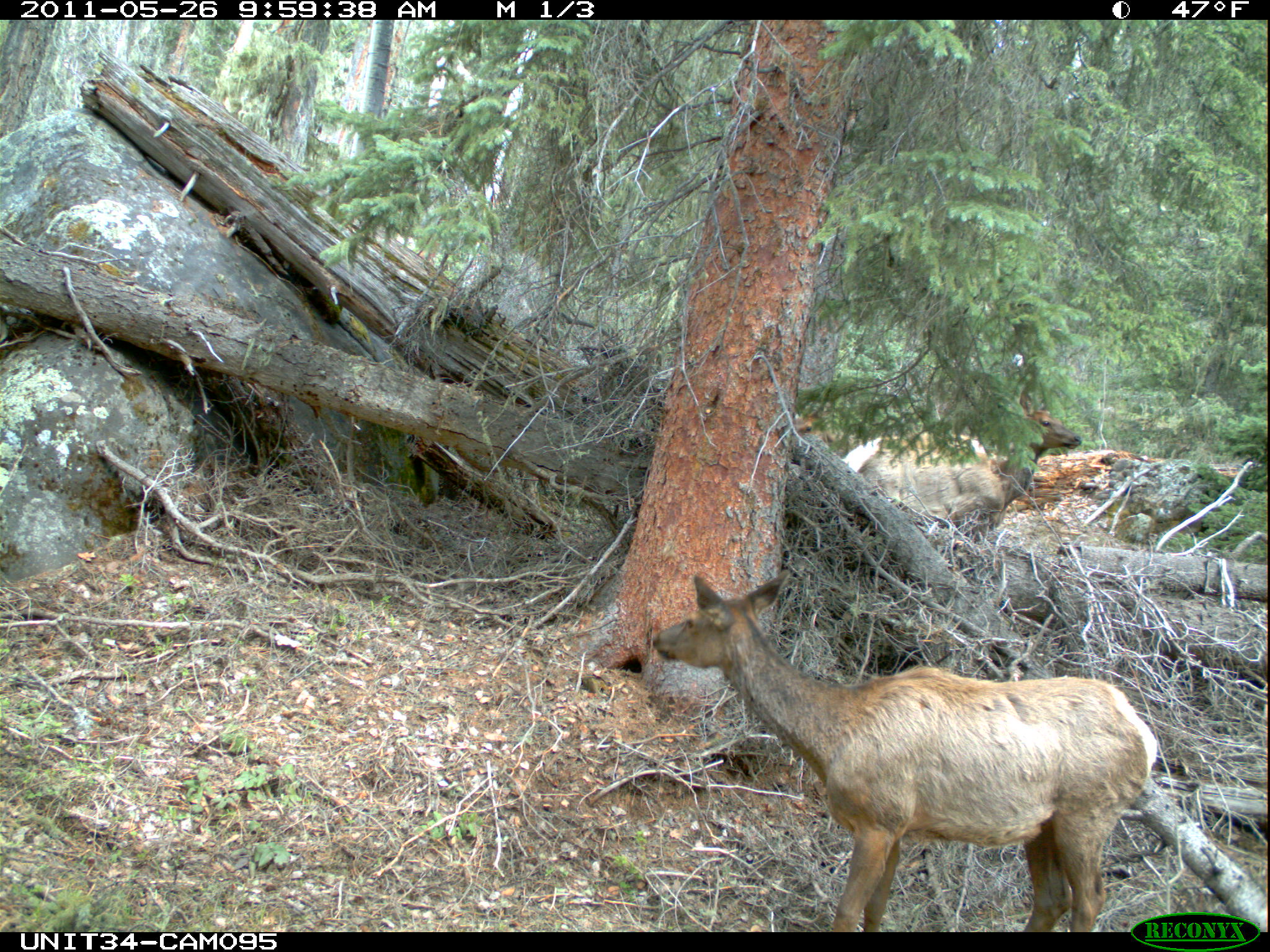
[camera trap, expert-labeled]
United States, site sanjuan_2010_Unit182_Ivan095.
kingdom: Animalia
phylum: Chordata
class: Mammalia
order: Artiodactyla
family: Cervidae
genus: Cervus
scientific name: Cervus elaphus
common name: red deer